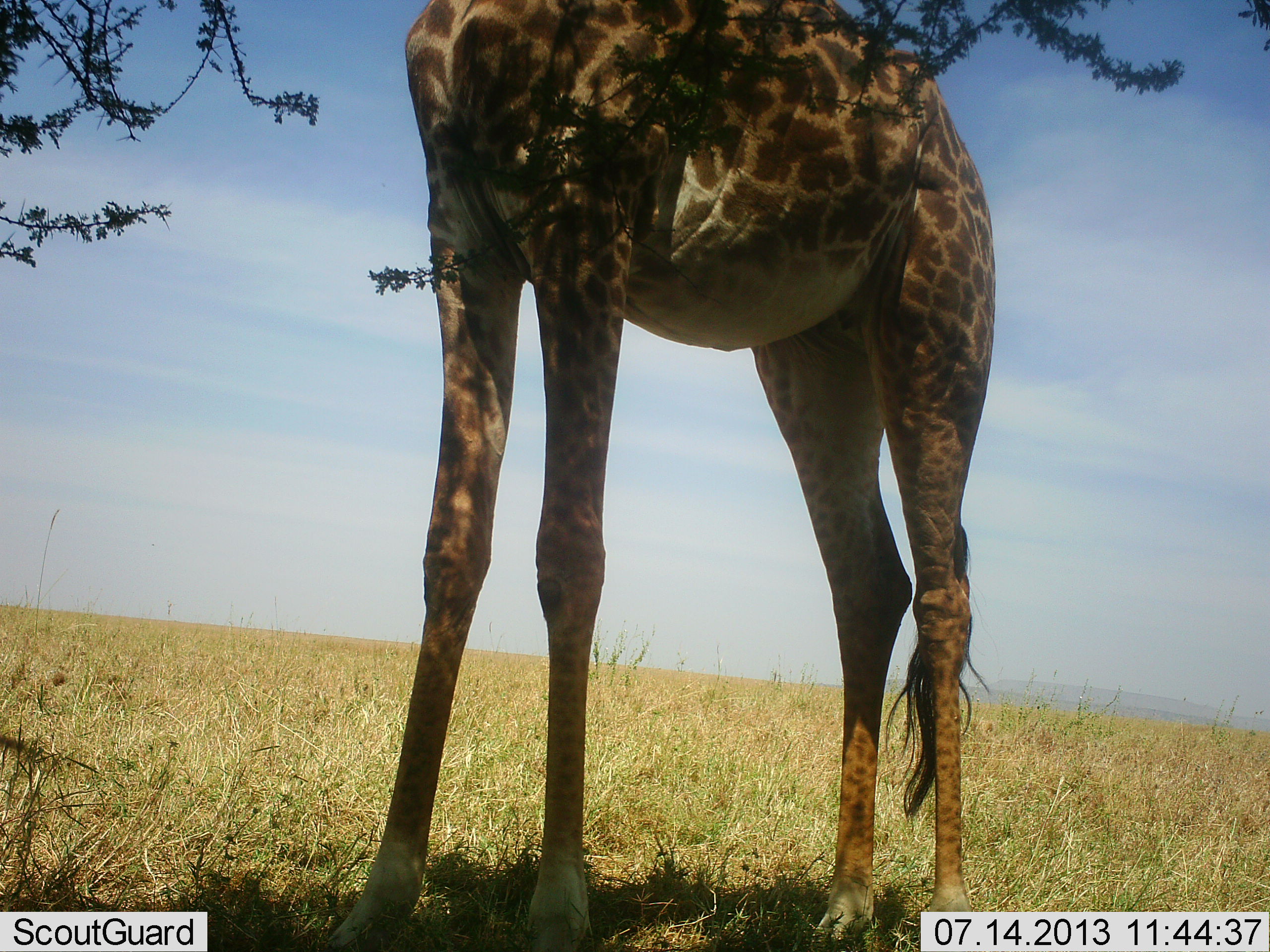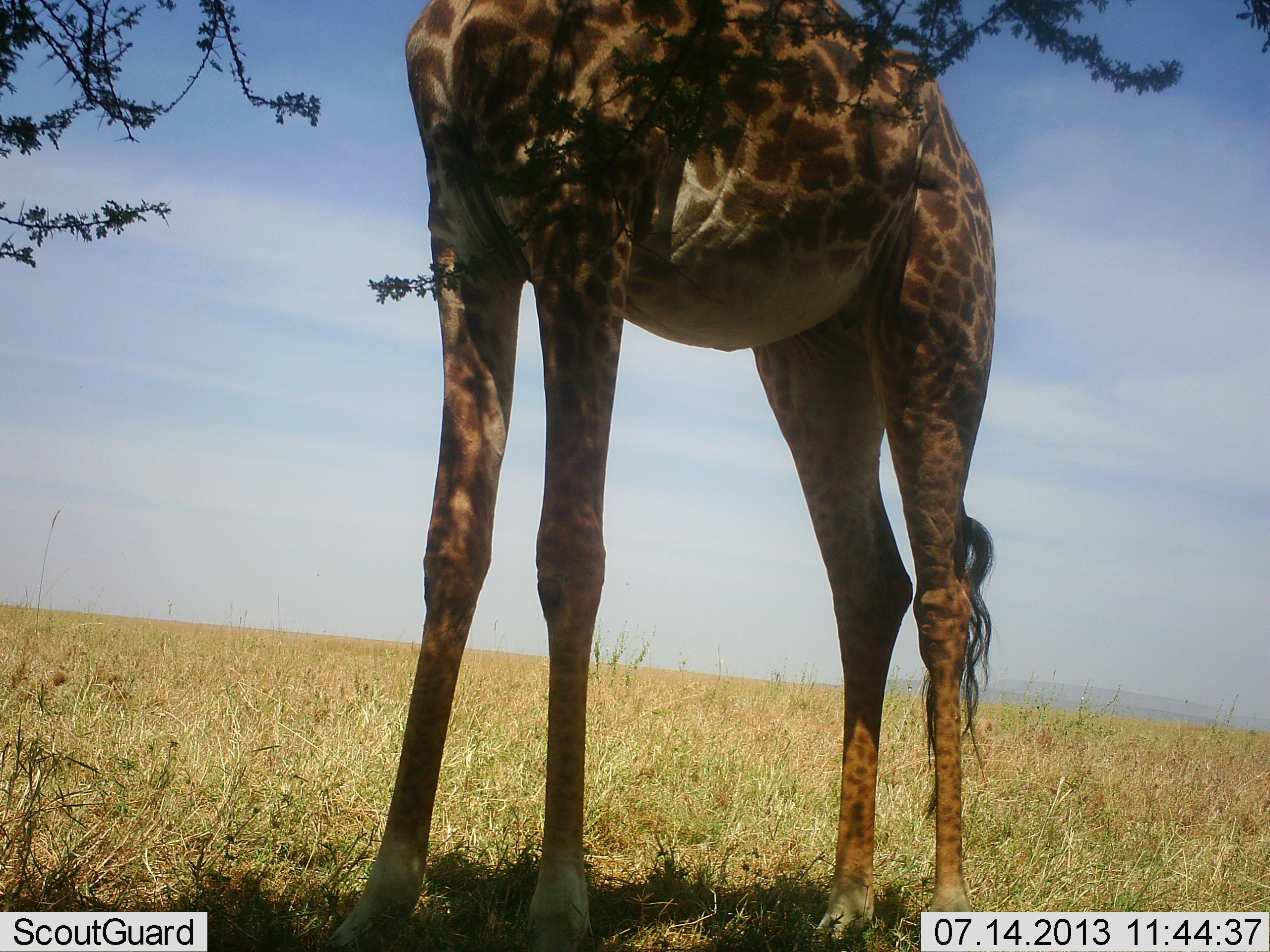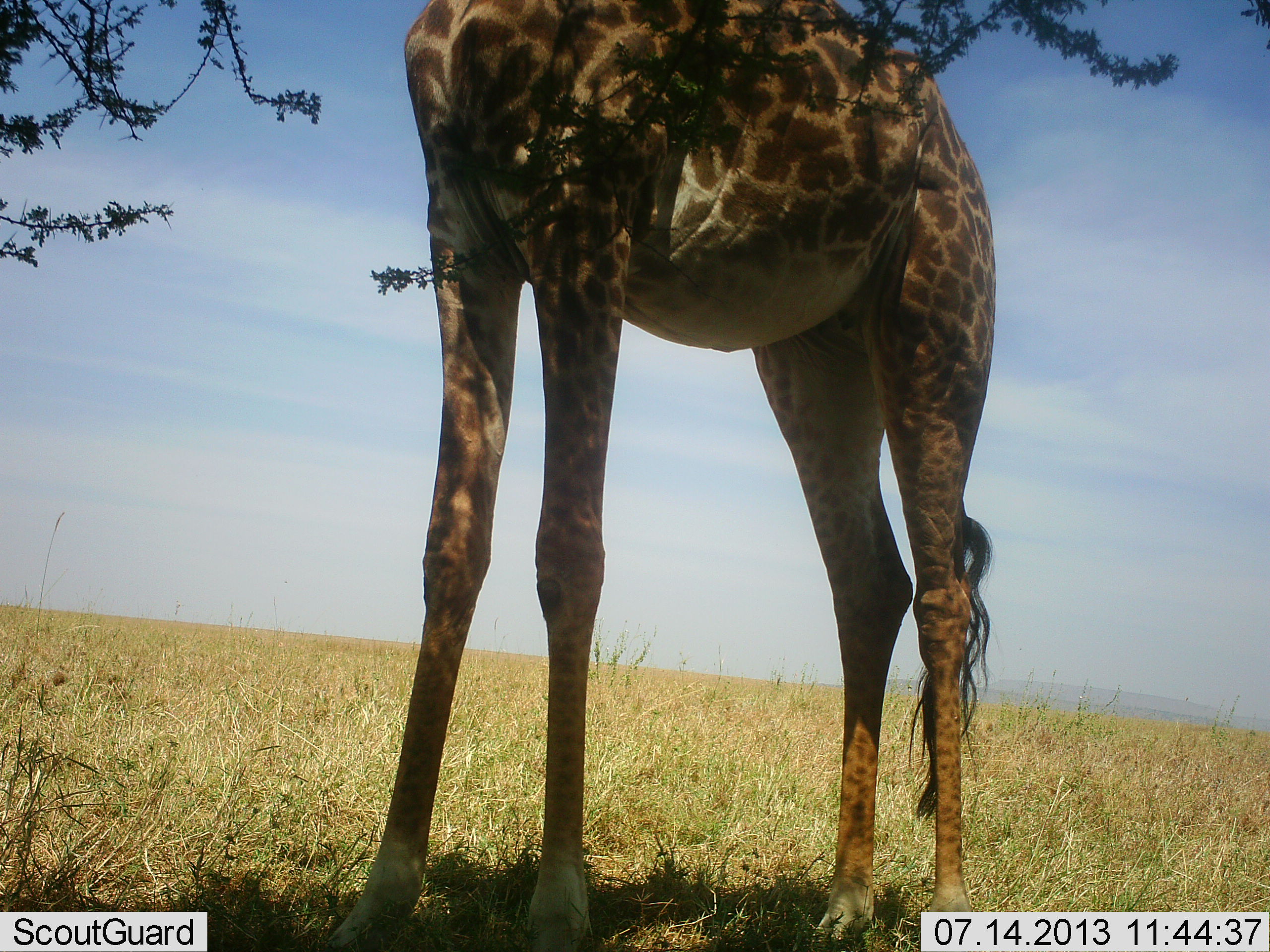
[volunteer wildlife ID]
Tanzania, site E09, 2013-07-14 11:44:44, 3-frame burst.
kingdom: Animalia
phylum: Chordata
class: Mammalia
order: Artiodactyla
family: Giraffidae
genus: Giraffa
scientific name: Giraffa camelopardalis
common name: giraffe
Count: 1.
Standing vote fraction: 80%.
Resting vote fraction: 0%.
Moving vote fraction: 0%.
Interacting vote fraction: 0%.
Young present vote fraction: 0%.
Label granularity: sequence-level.